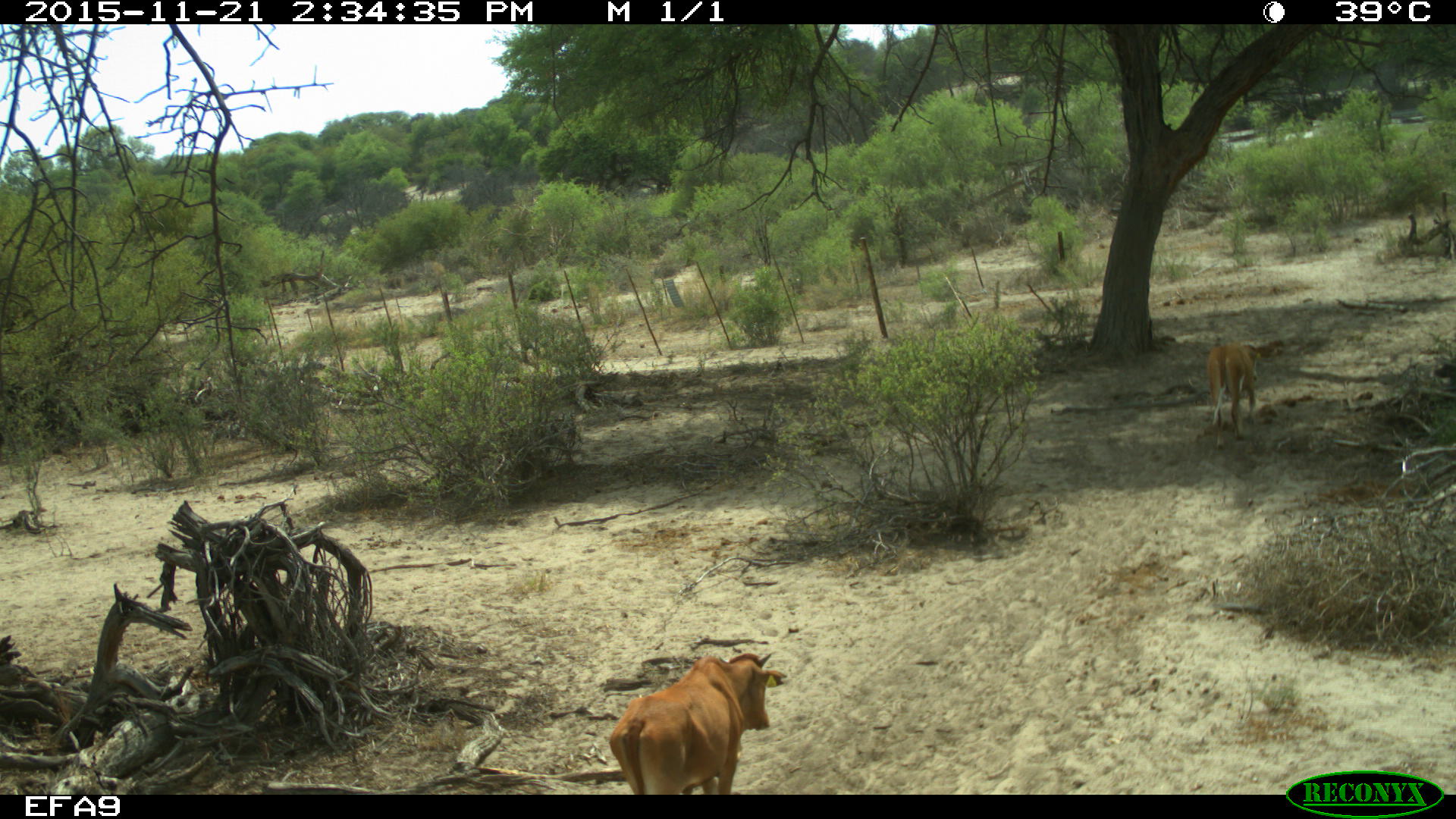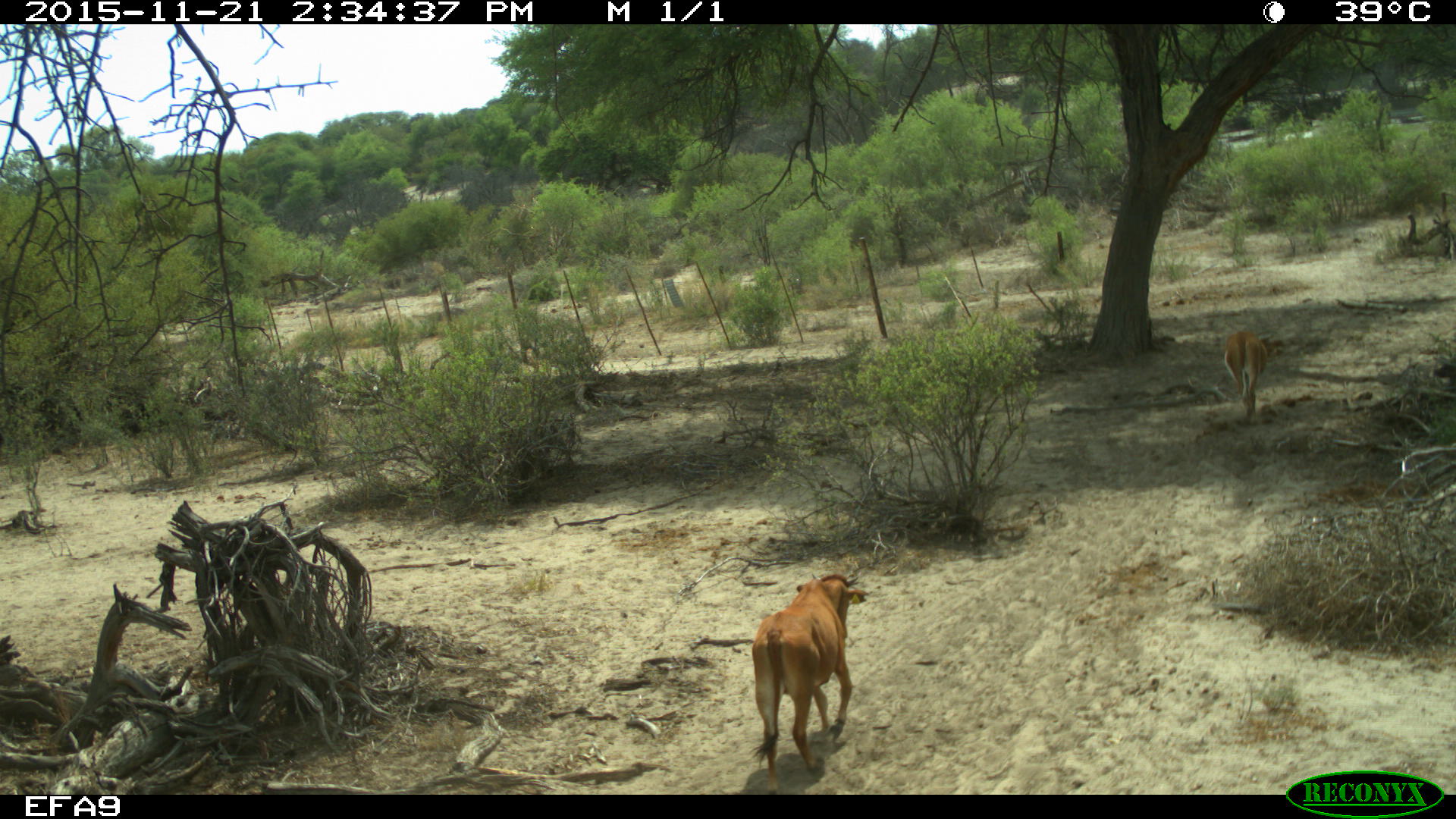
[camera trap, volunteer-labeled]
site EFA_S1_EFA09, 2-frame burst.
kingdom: Animalia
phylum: Chordata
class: Mammalia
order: Artiodactyla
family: Bovidae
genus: Bos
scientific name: Bos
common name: cattle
Cattle (Bos), count 2. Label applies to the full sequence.